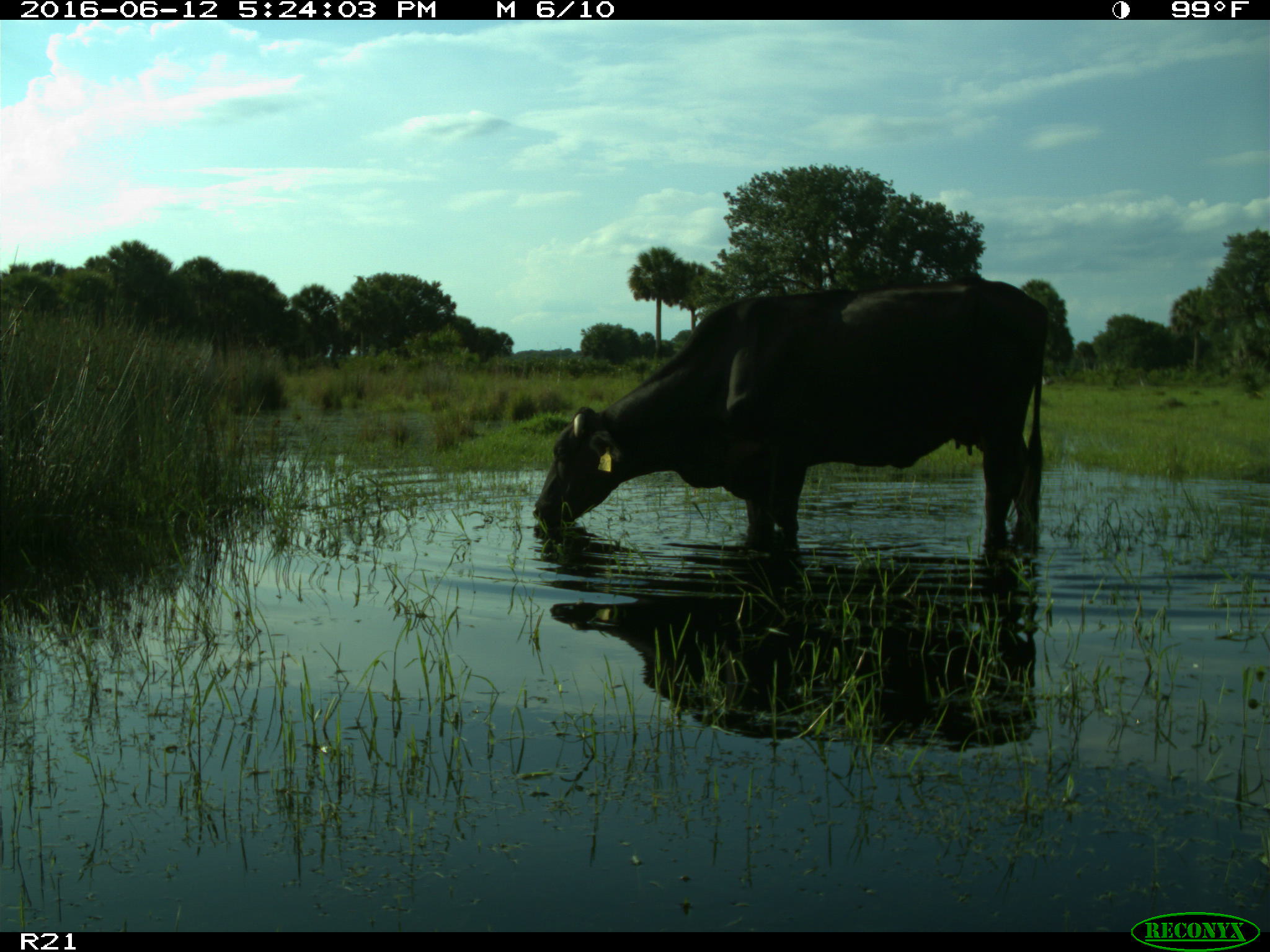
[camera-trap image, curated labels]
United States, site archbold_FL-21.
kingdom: Animalia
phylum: Chordata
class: Mammalia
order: Artiodactyla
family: Bovidae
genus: Bos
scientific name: Bos taurus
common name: domestic cow